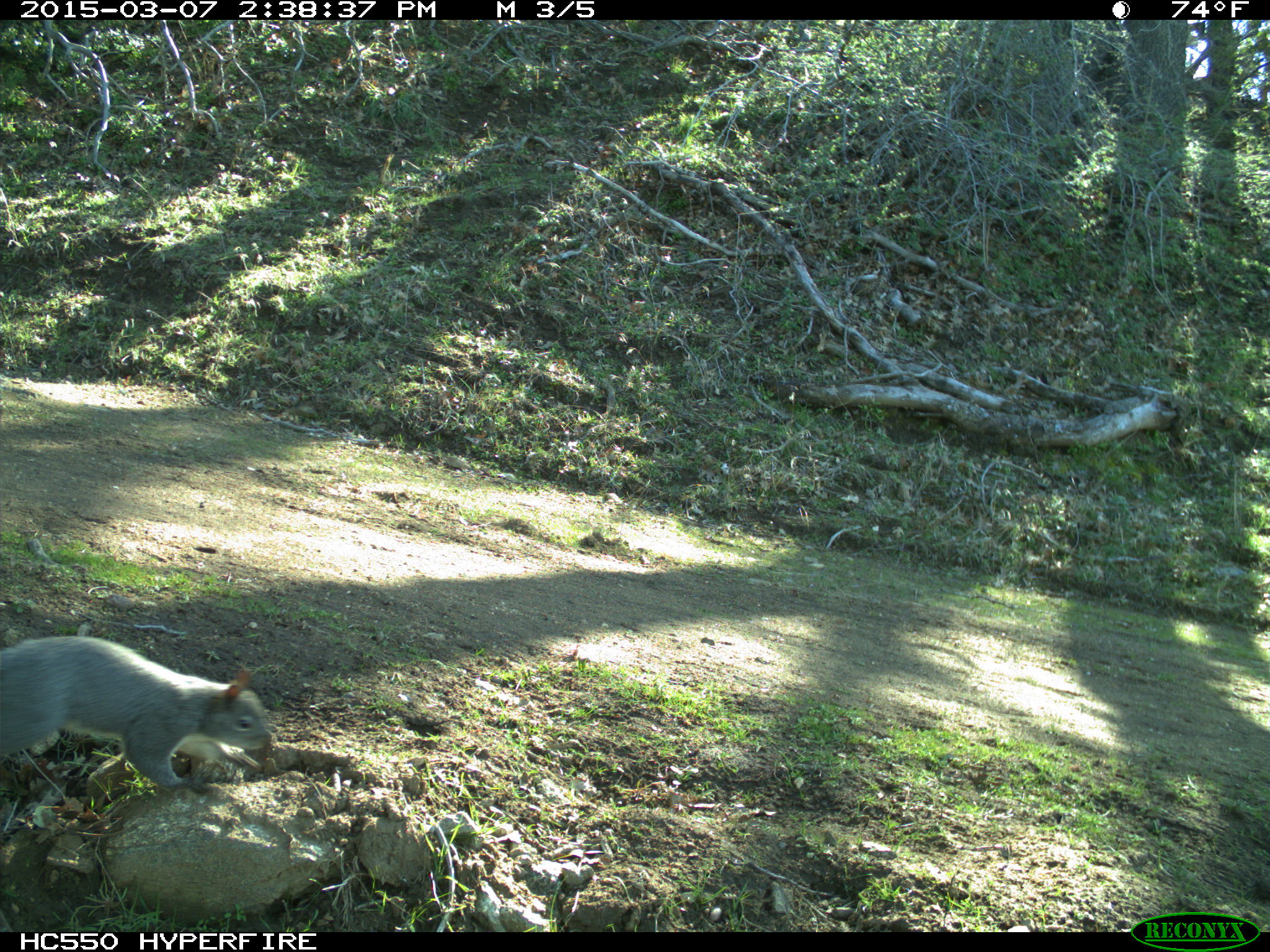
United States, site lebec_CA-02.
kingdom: Animalia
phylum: Chordata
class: Mammalia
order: Rodentia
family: Sciuridae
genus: Sciurus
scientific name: Sciurus carolinensis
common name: eastern gray squirrel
Sciurus carolinensis (eastern gray squirrel).